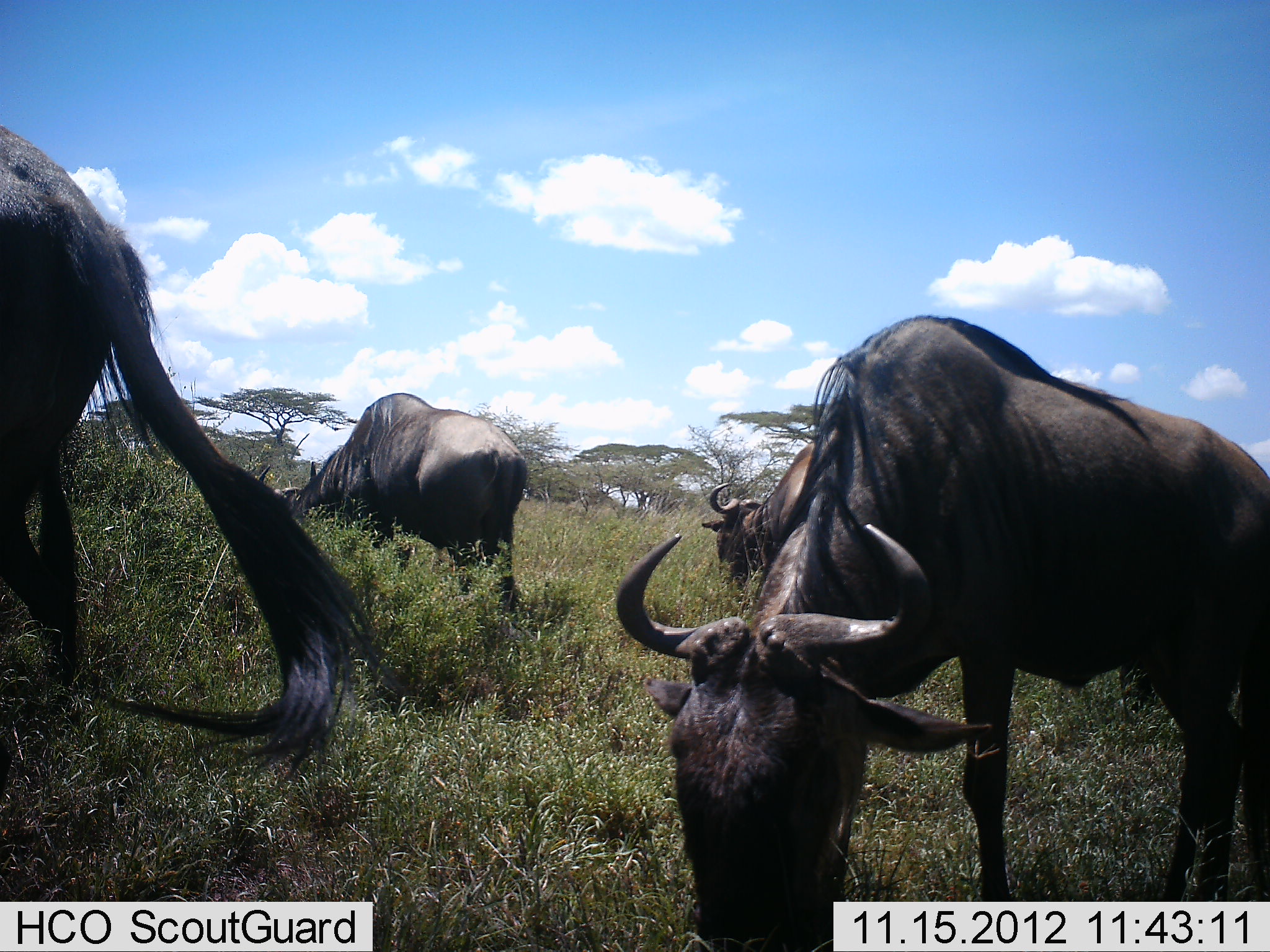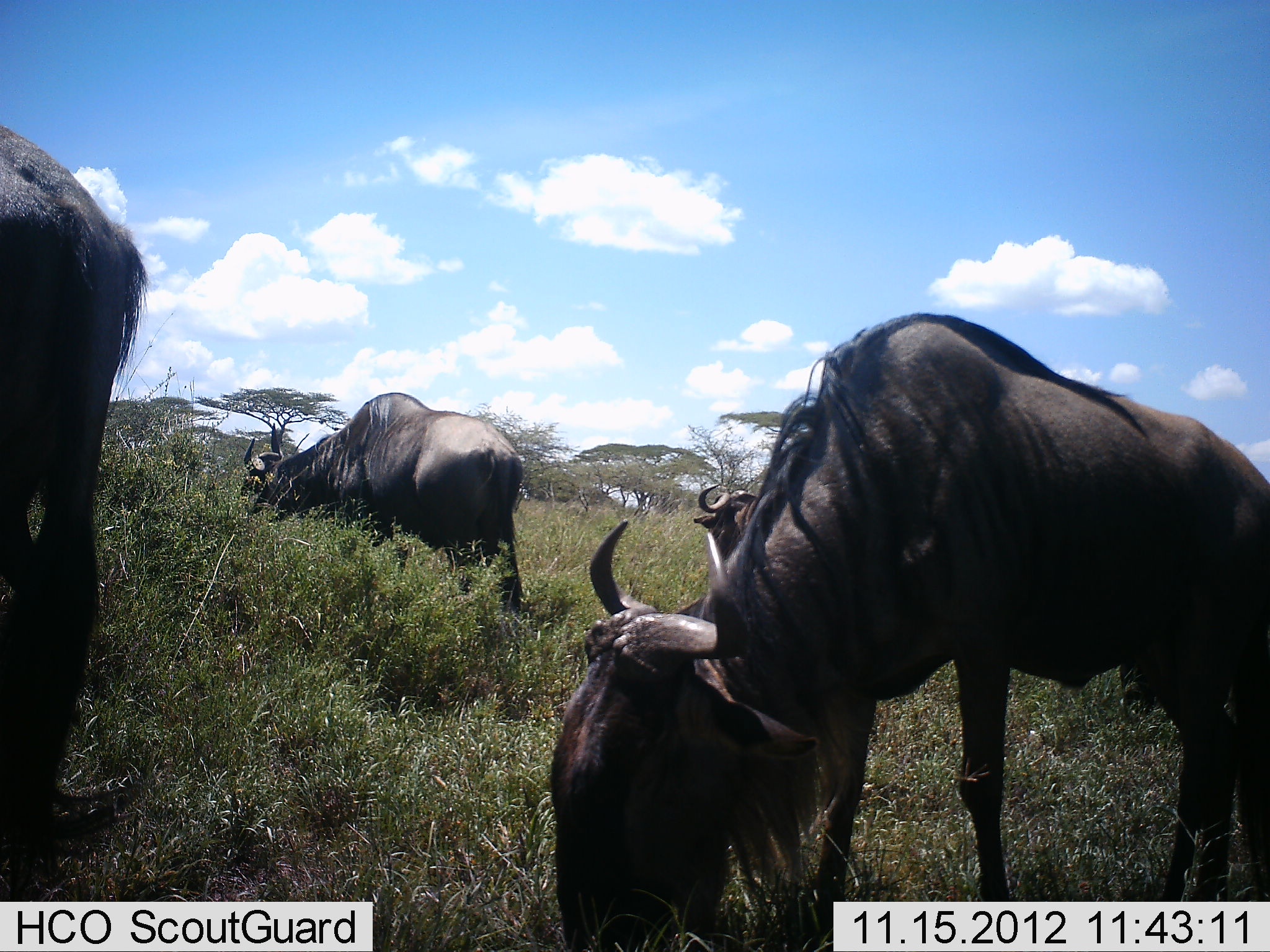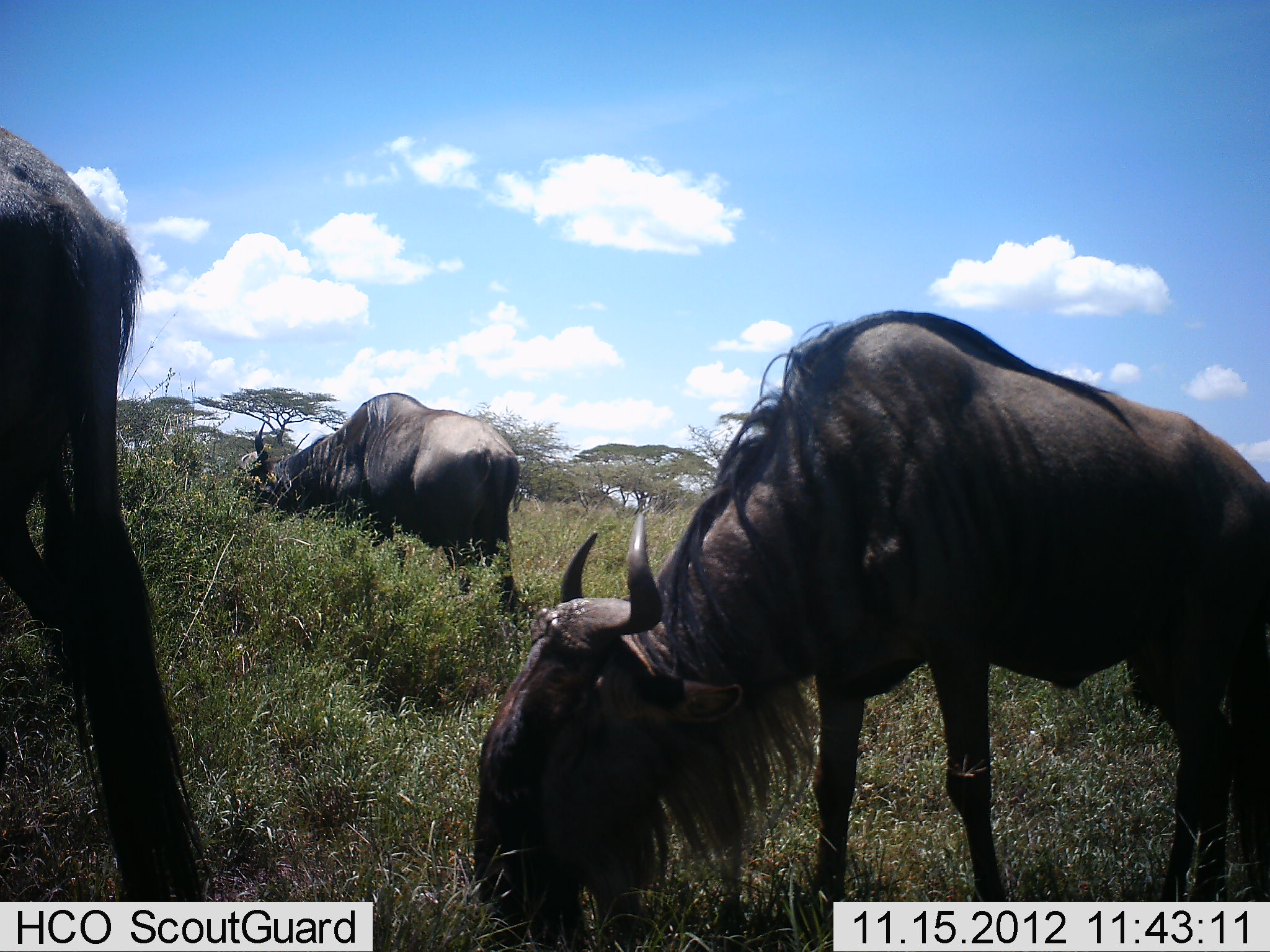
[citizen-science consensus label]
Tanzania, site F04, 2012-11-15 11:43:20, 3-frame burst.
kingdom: Animalia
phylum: Chordata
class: Mammalia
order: Artiodactyla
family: Bovidae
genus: Connochaetes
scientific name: Connochaetes taurinus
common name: blue wildebeest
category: wildebeest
Wildebeest (blue wildebeest) (Connochaetes taurinus), count 4. Behavior (volunteer vote fractions): standing 10%, resting 0%, moving 0%, interacting 0%. Young present (vote fraction): 0%. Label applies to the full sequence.